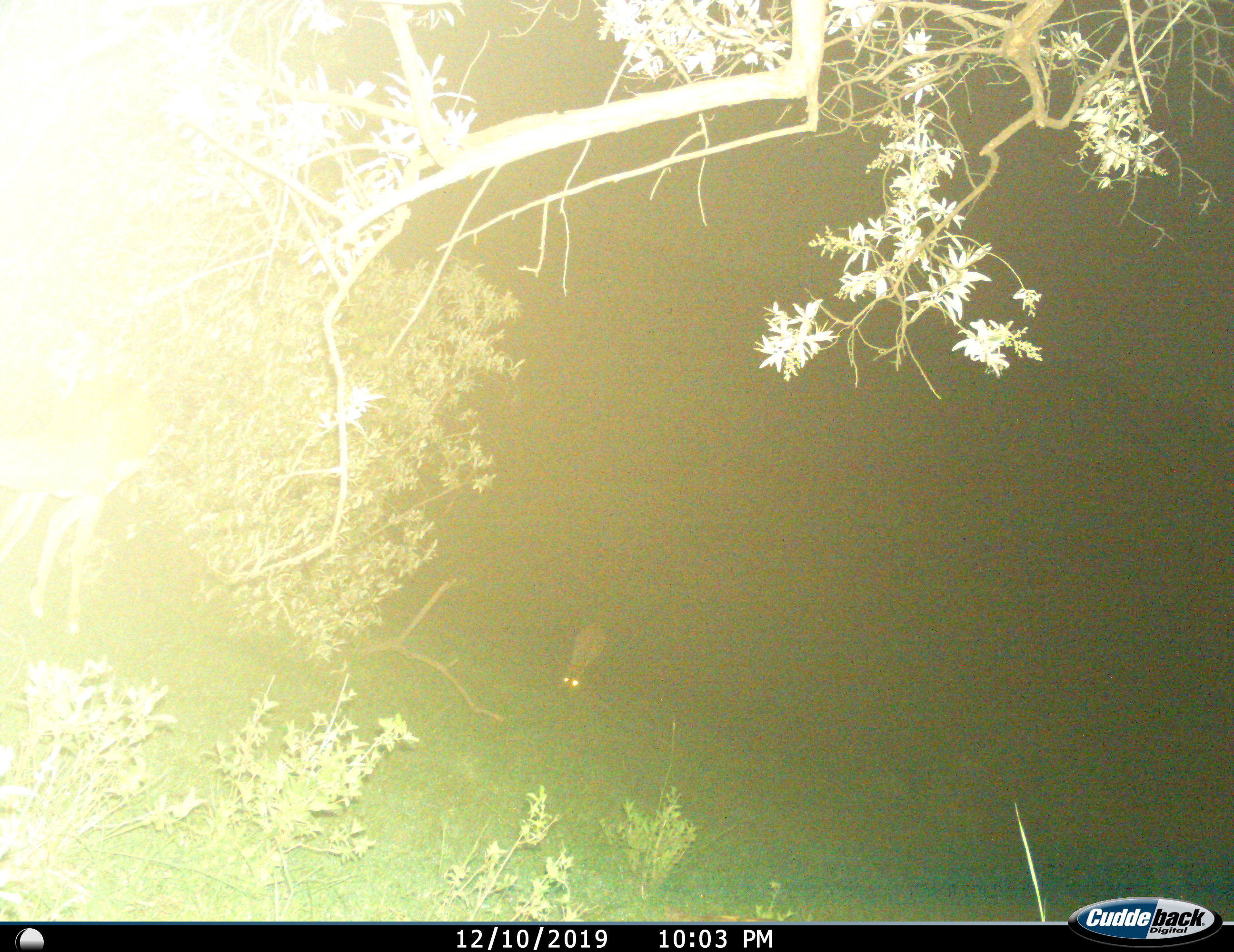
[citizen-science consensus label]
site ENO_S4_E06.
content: unidentified animal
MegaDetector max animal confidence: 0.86